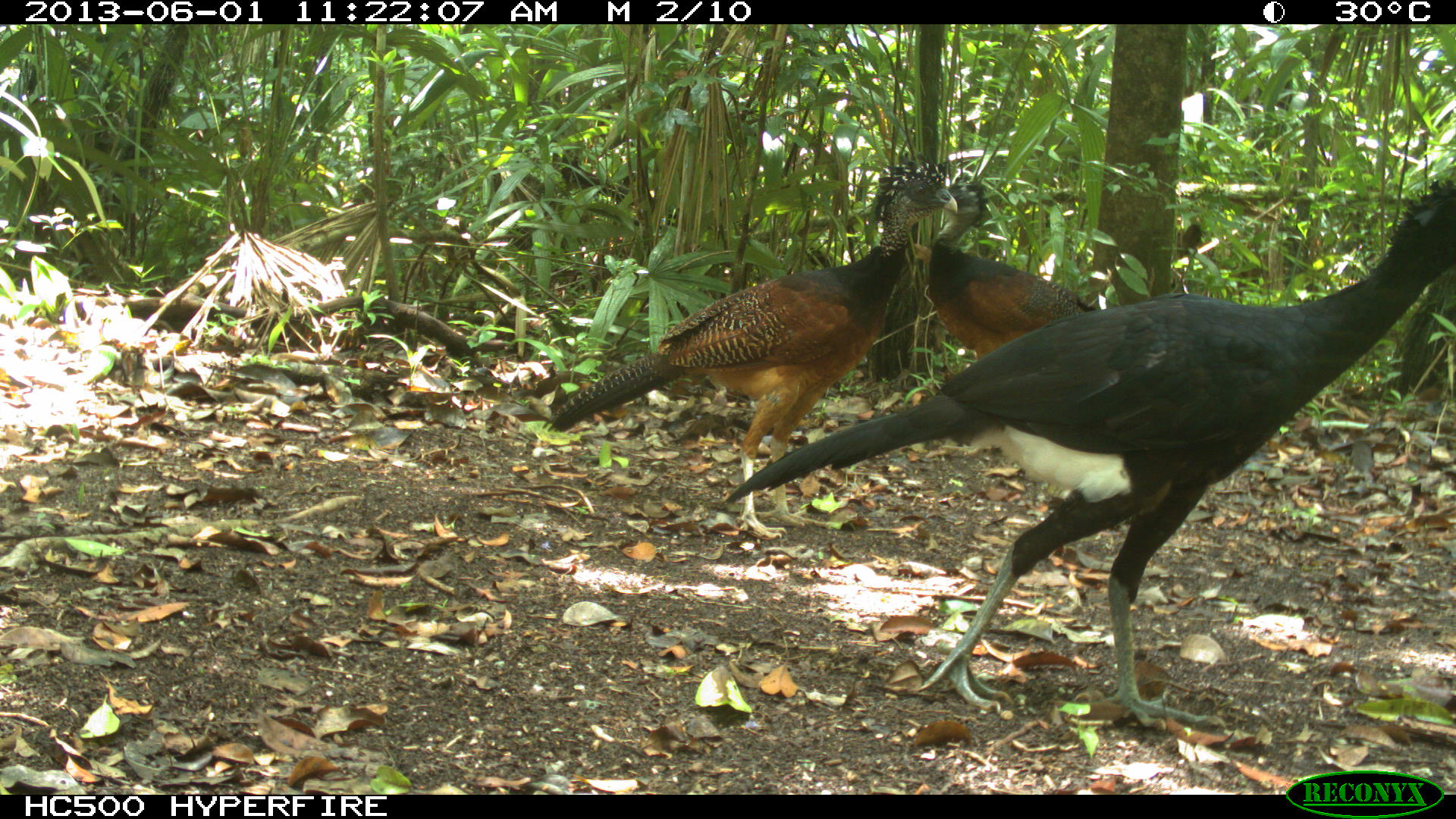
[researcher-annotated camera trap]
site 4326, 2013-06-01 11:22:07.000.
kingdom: Animalia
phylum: Chordata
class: Aves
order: Galliformes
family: Cracidae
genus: Crax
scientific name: Crax rubra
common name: great curassow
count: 3